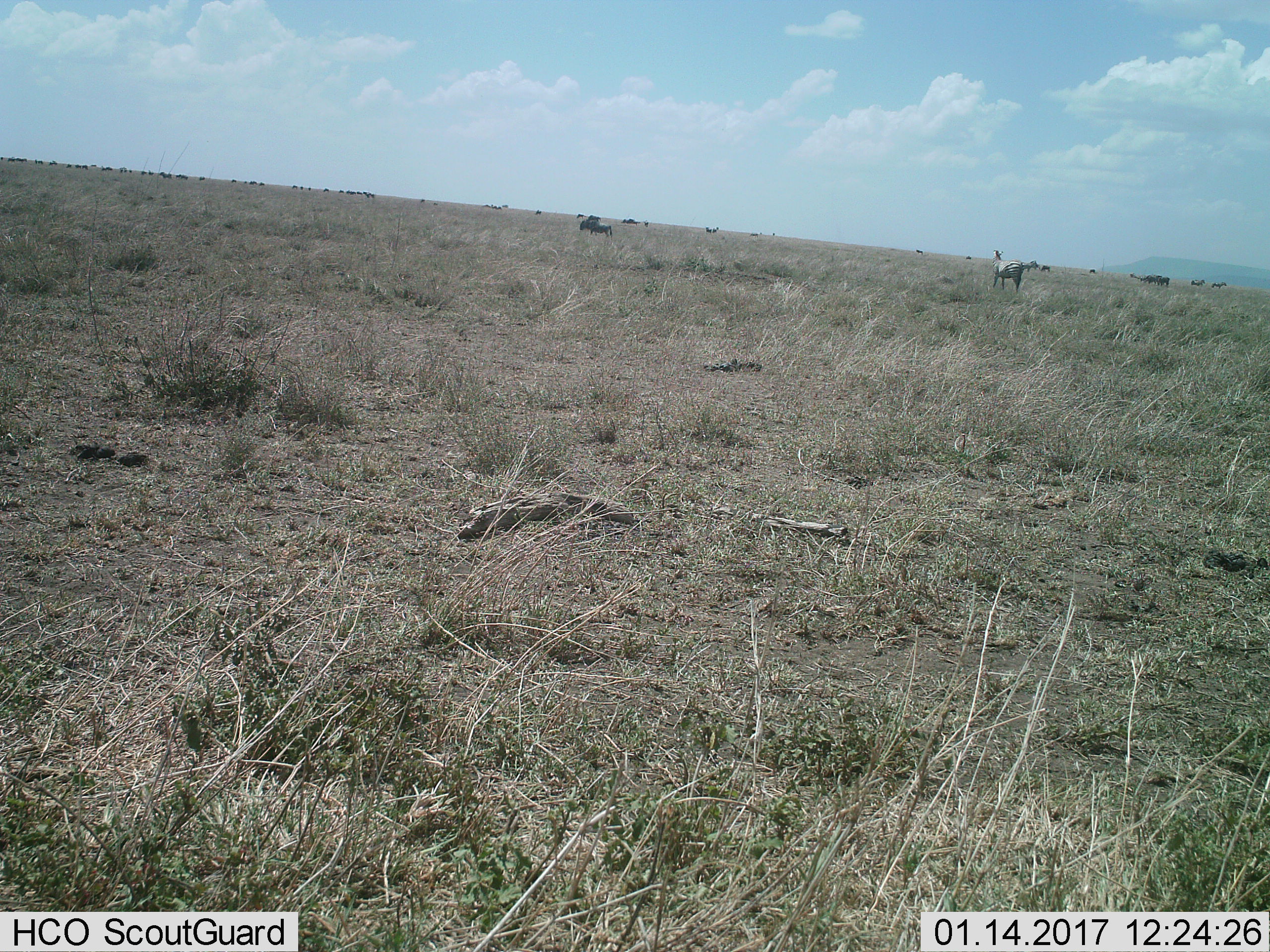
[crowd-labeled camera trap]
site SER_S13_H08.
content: unidentified animal